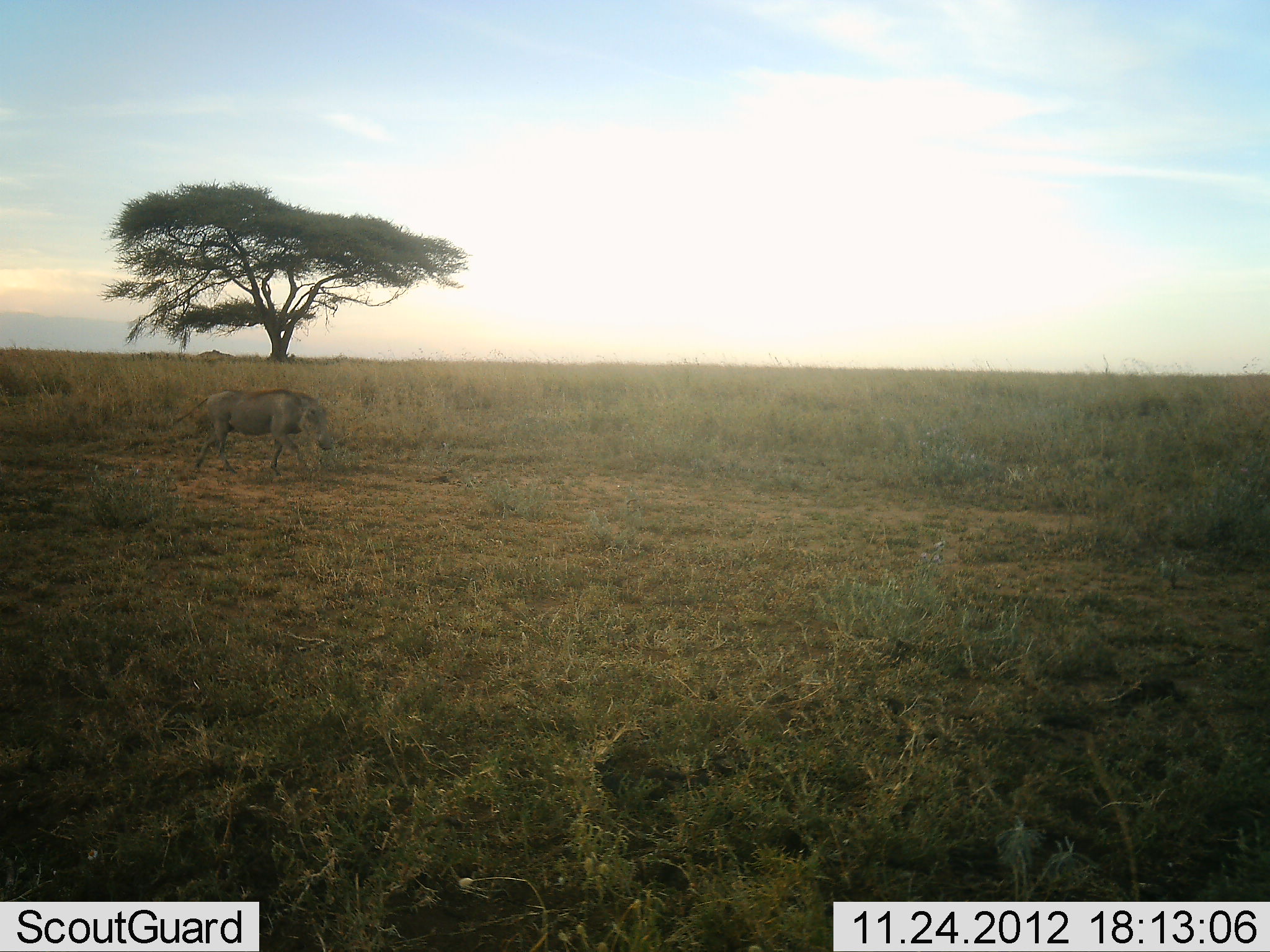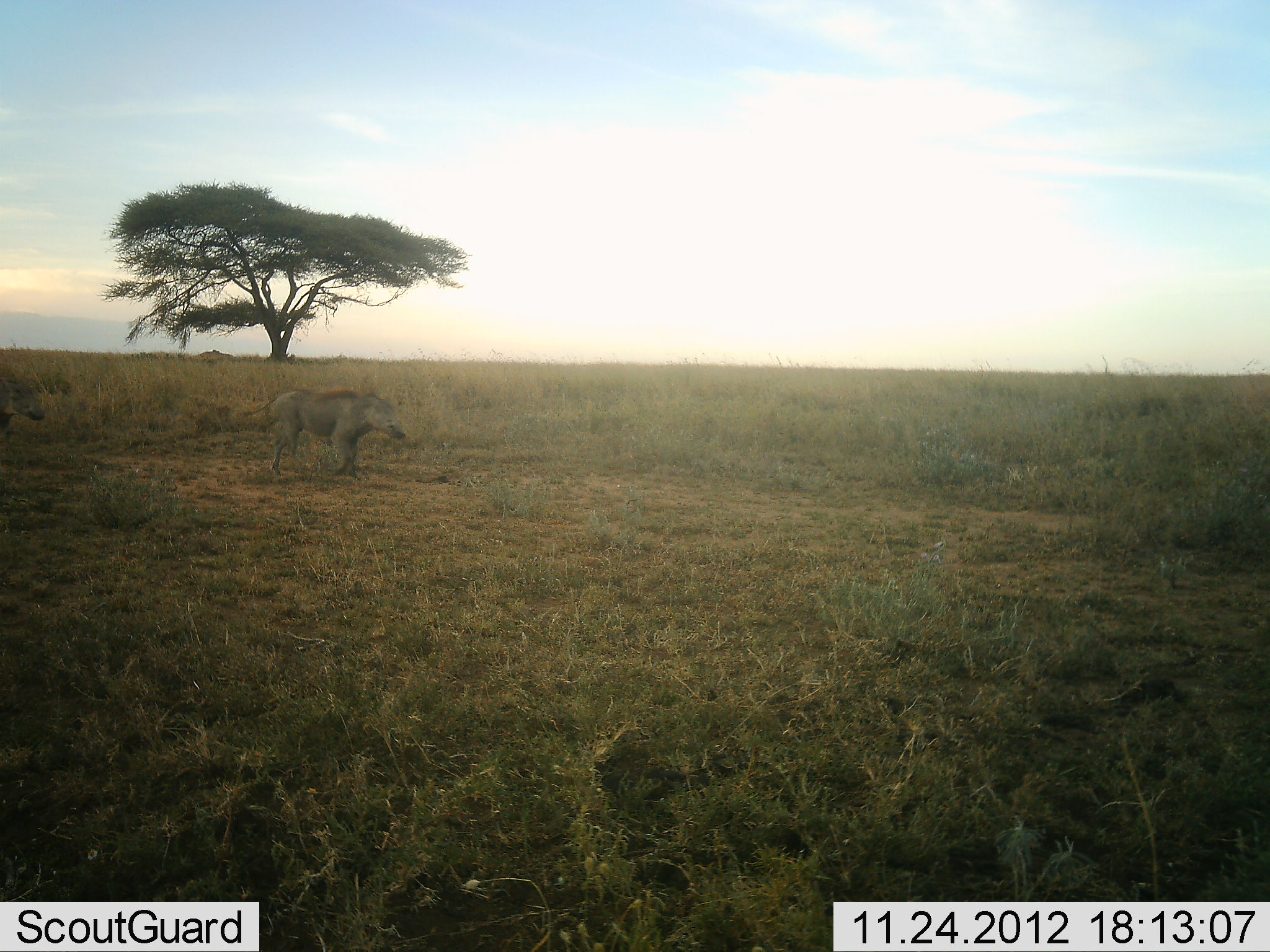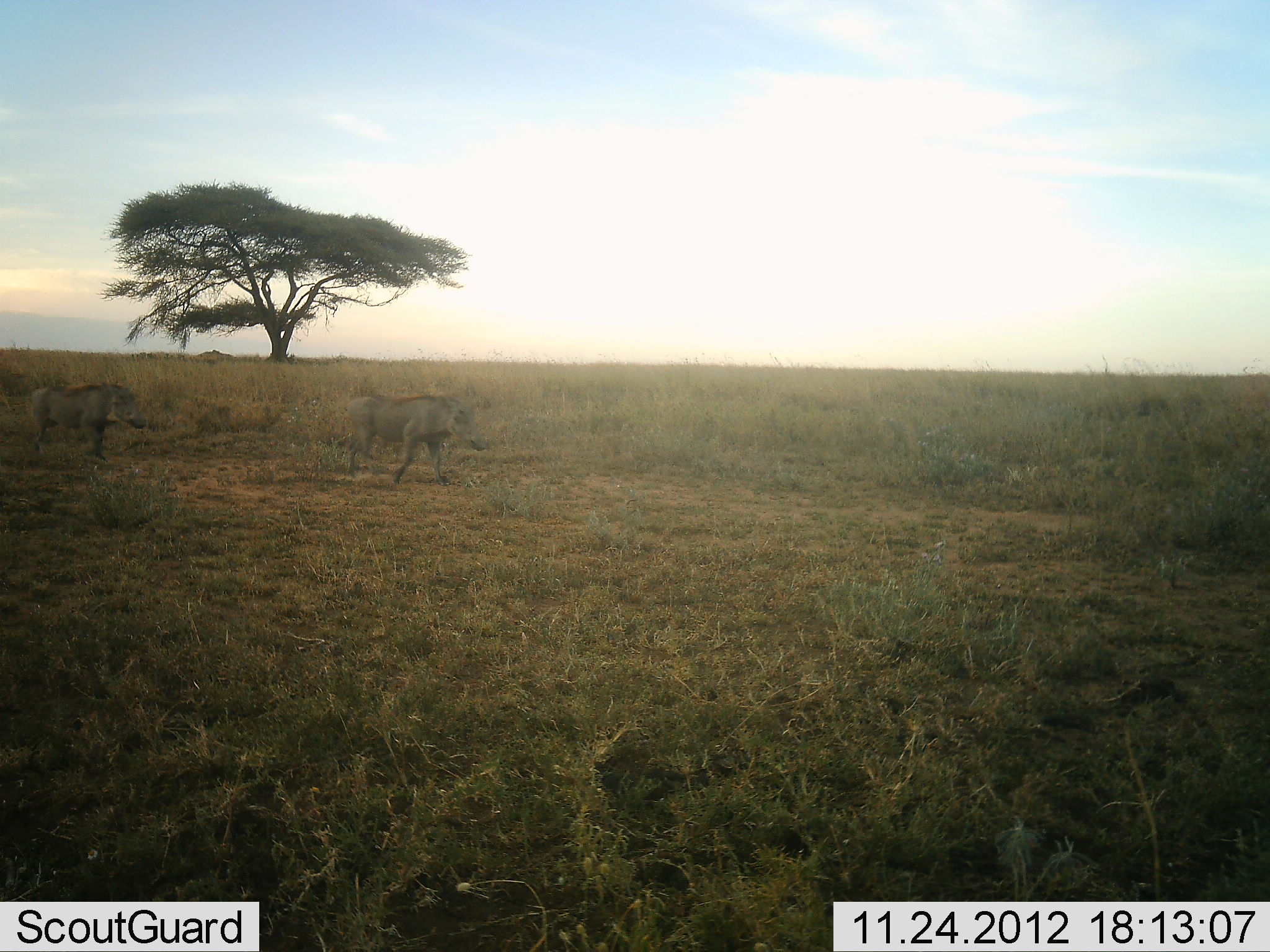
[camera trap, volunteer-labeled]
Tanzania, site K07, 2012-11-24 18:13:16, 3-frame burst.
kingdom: Animalia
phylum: Chordata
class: Mammalia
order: Artiodactyla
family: Suidae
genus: Phacochoerus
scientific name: Phacochoerus africanus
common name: warthog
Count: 2.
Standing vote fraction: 0%.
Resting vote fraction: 0%.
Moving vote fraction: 100%.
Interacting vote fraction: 0%.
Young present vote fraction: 0%.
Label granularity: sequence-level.